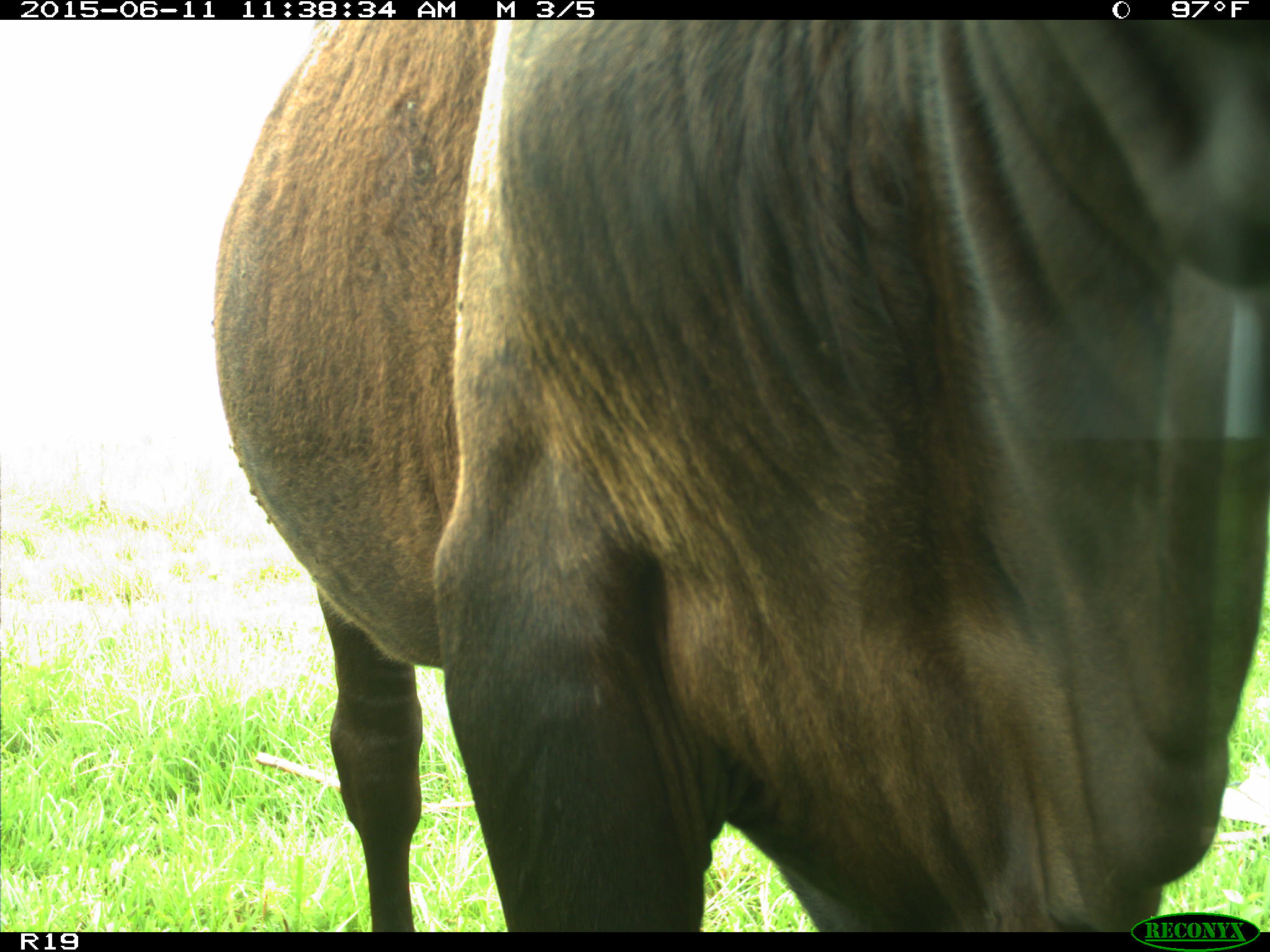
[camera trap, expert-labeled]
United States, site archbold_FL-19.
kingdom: Animalia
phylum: Chordata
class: Mammalia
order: Artiodactyla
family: Bovidae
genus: Bos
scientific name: Bos taurus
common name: domestic cow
Bos taurus (domestic cow).